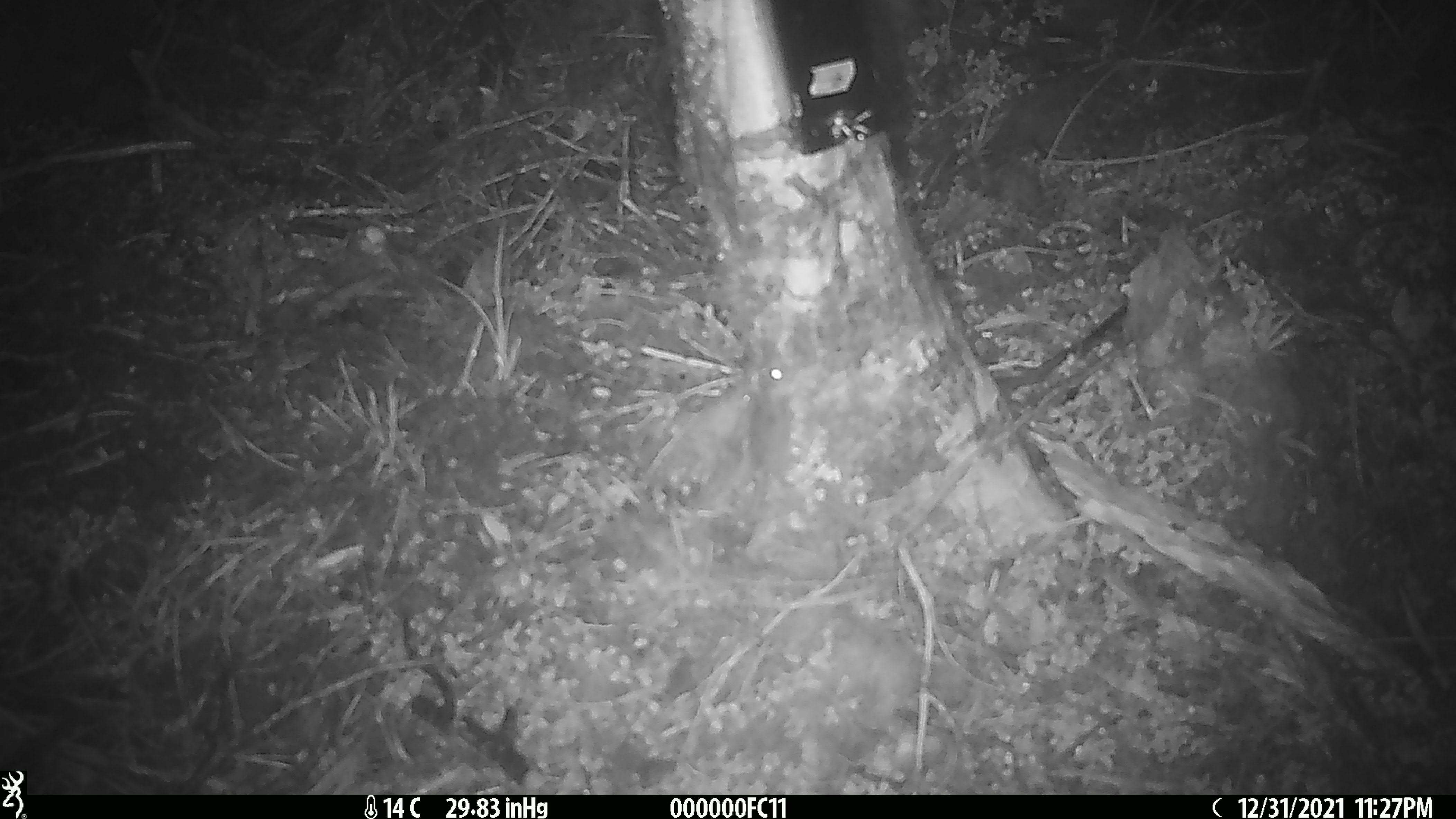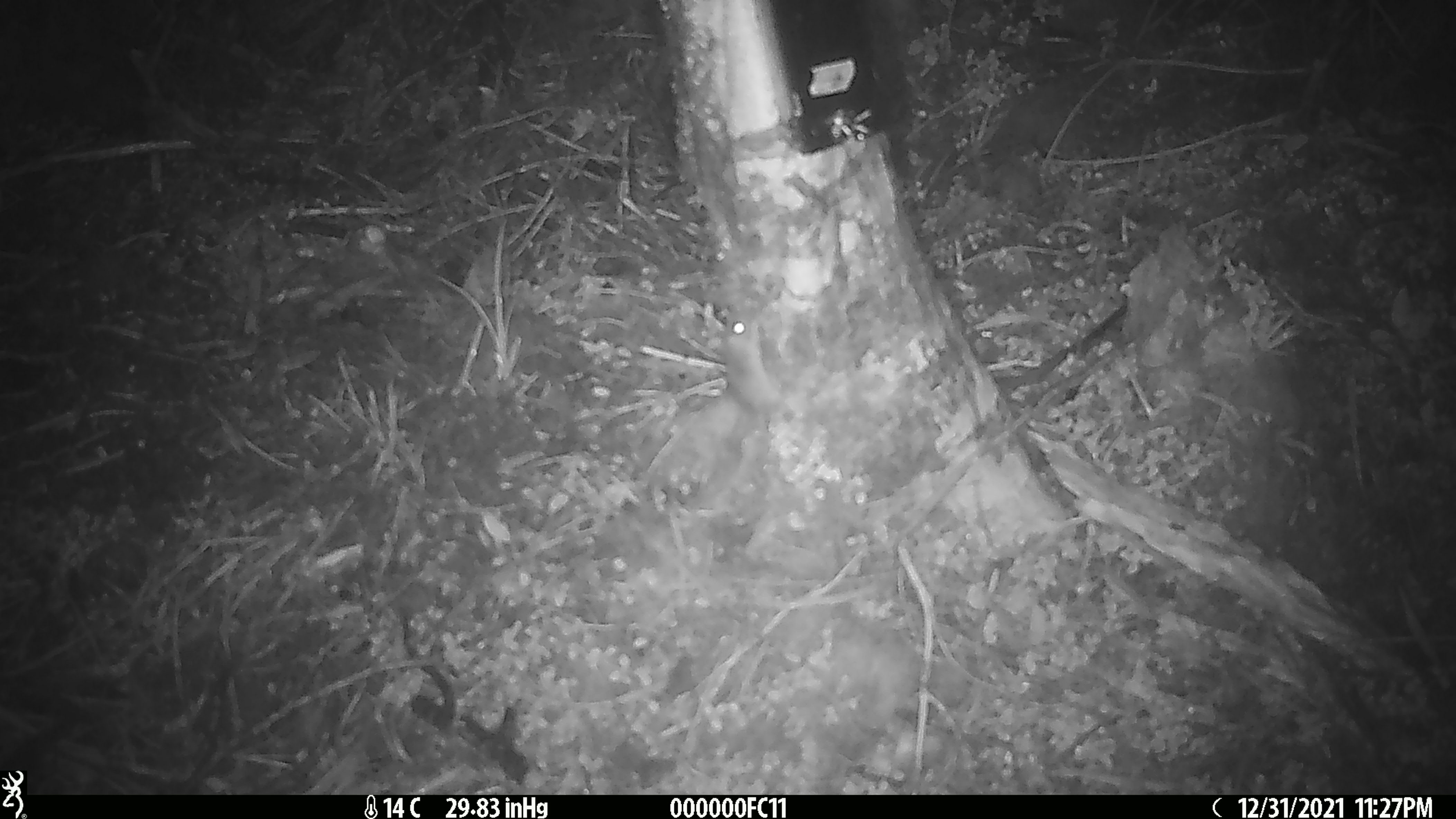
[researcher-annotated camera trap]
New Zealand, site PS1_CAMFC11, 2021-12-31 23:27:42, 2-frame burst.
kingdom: Animalia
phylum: Chordata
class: Mammalia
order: Rodentia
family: Muridae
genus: Mus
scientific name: Mus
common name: mouse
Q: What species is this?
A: Mouse (Mus).